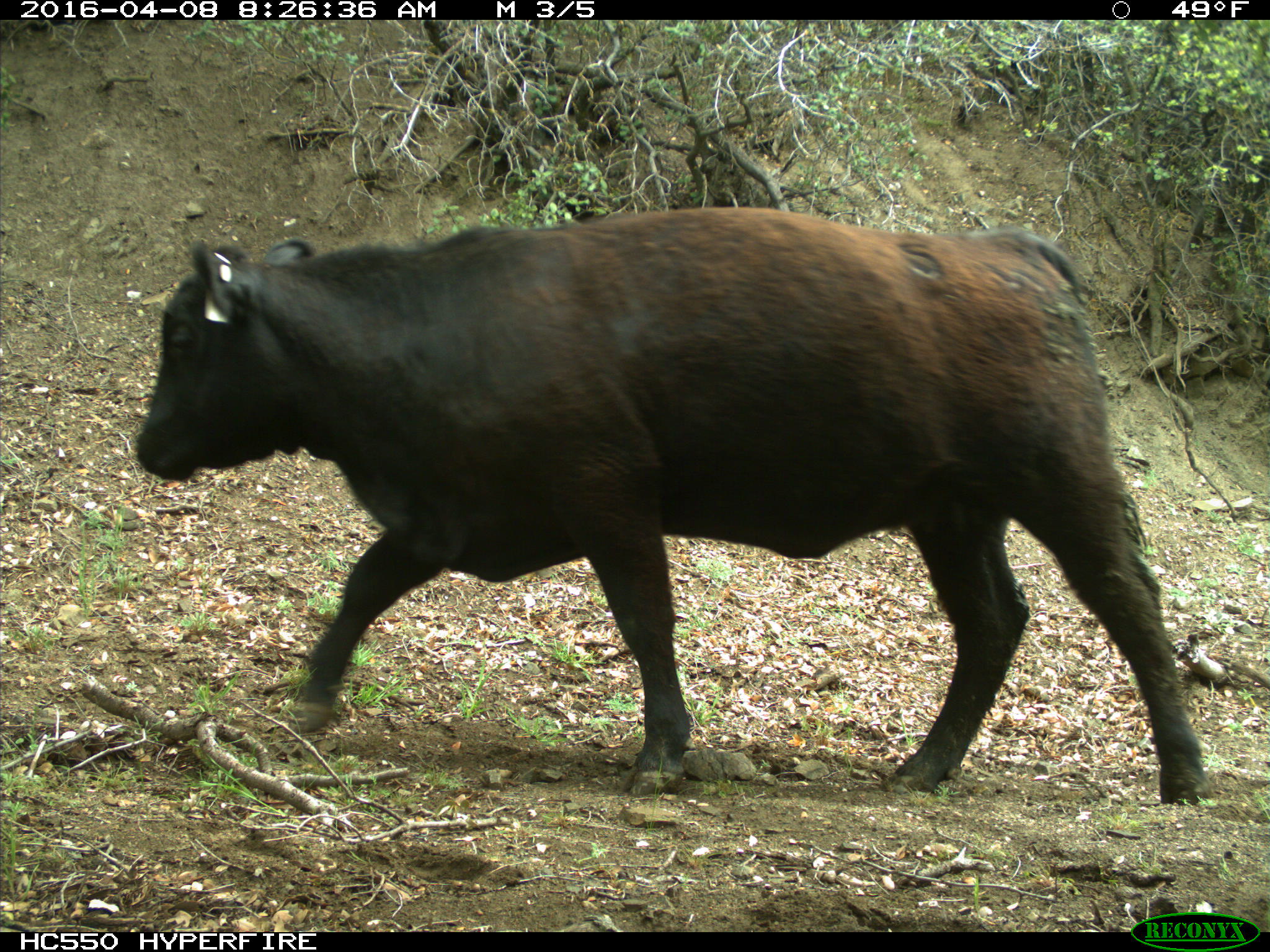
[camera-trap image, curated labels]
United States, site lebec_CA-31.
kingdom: Animalia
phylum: Chordata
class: Mammalia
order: Artiodactyla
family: Bovidae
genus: Bos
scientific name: Bos taurus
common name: domestic cow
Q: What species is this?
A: Bos taurus (domestic cow).